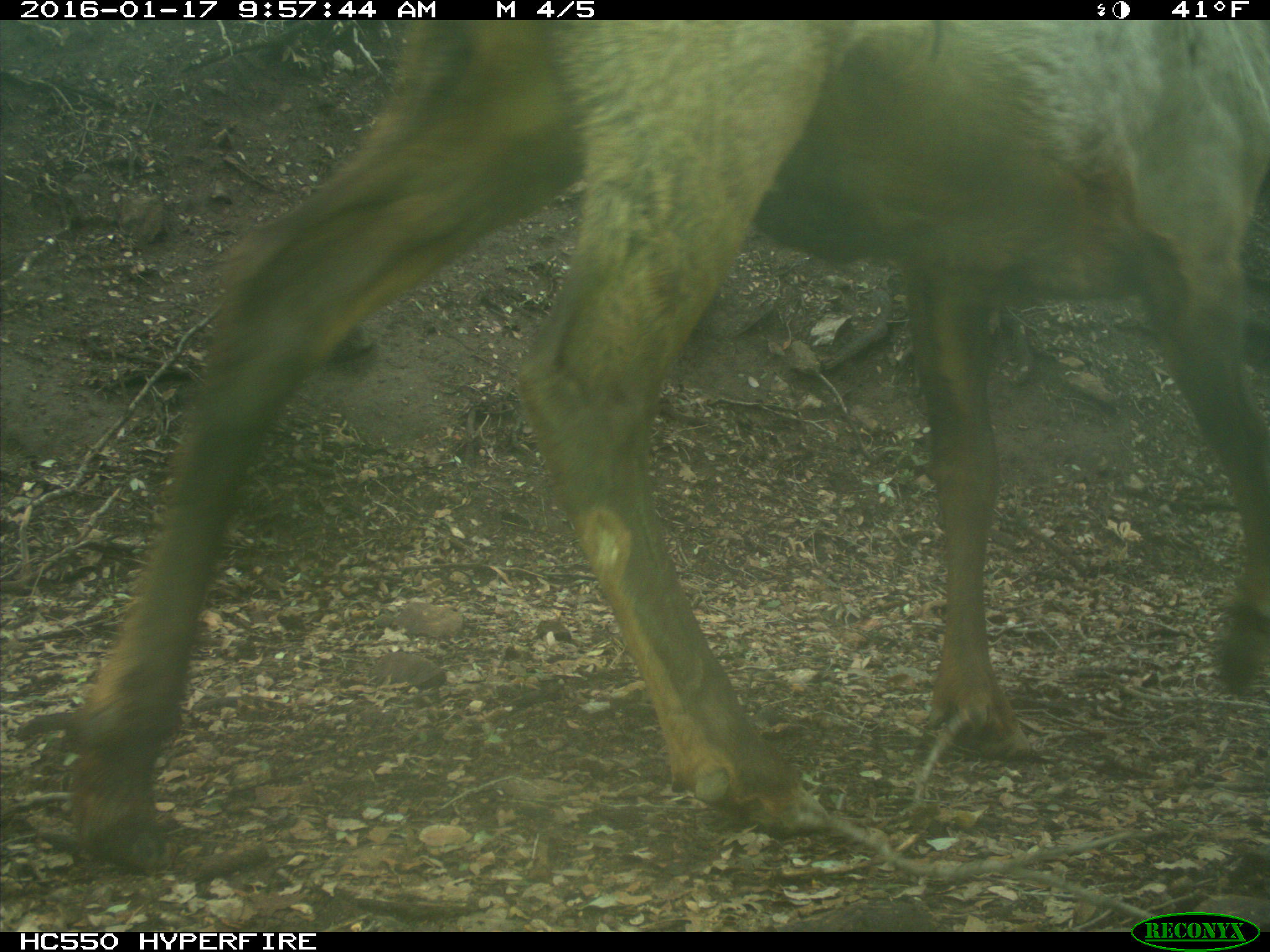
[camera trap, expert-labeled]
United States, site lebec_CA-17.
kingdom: Animalia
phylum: Chordata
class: Mammalia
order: Artiodactyla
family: Cervidae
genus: Cervus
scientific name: Cervus canadensis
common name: elk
Cervus canadensis (elk).